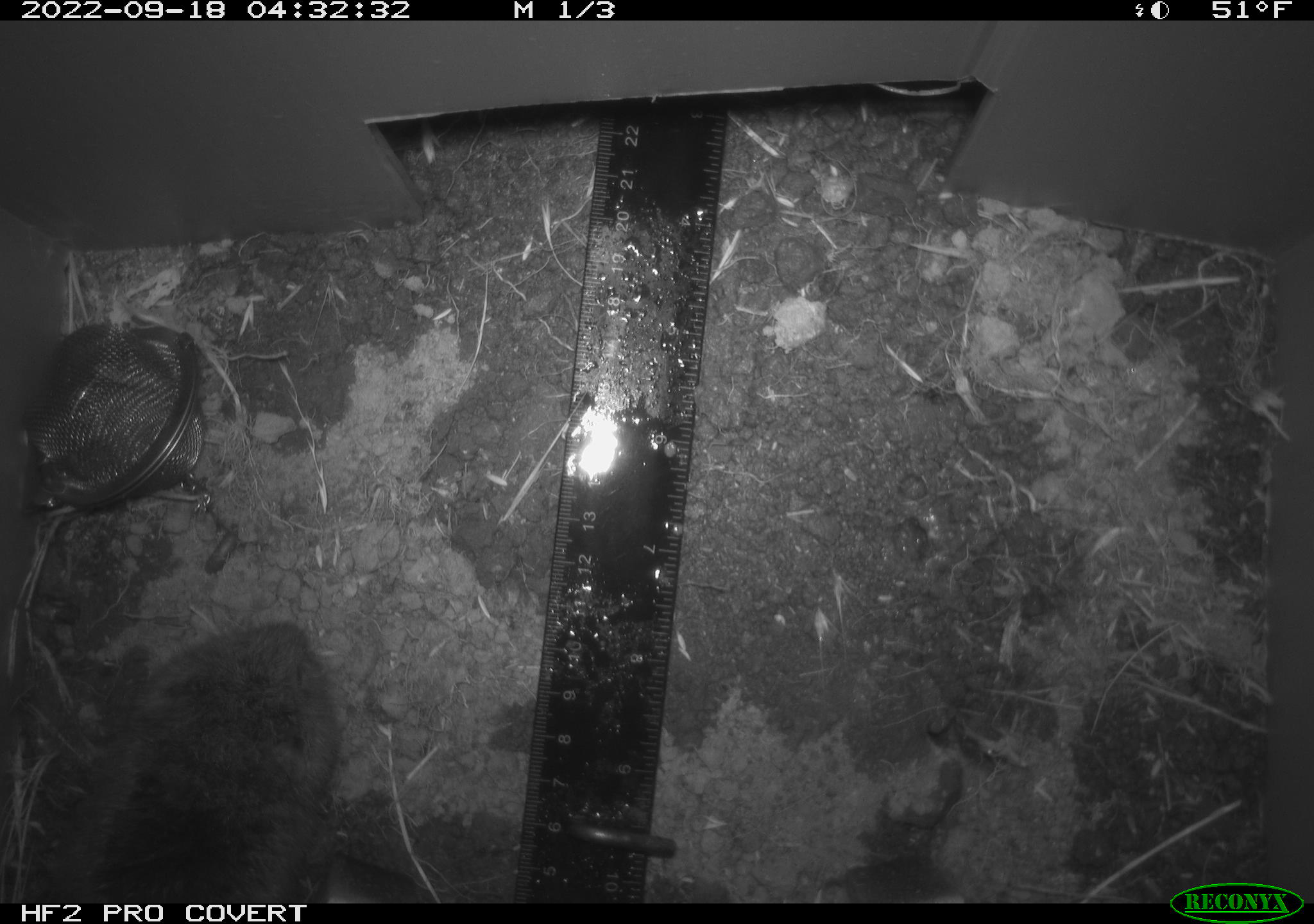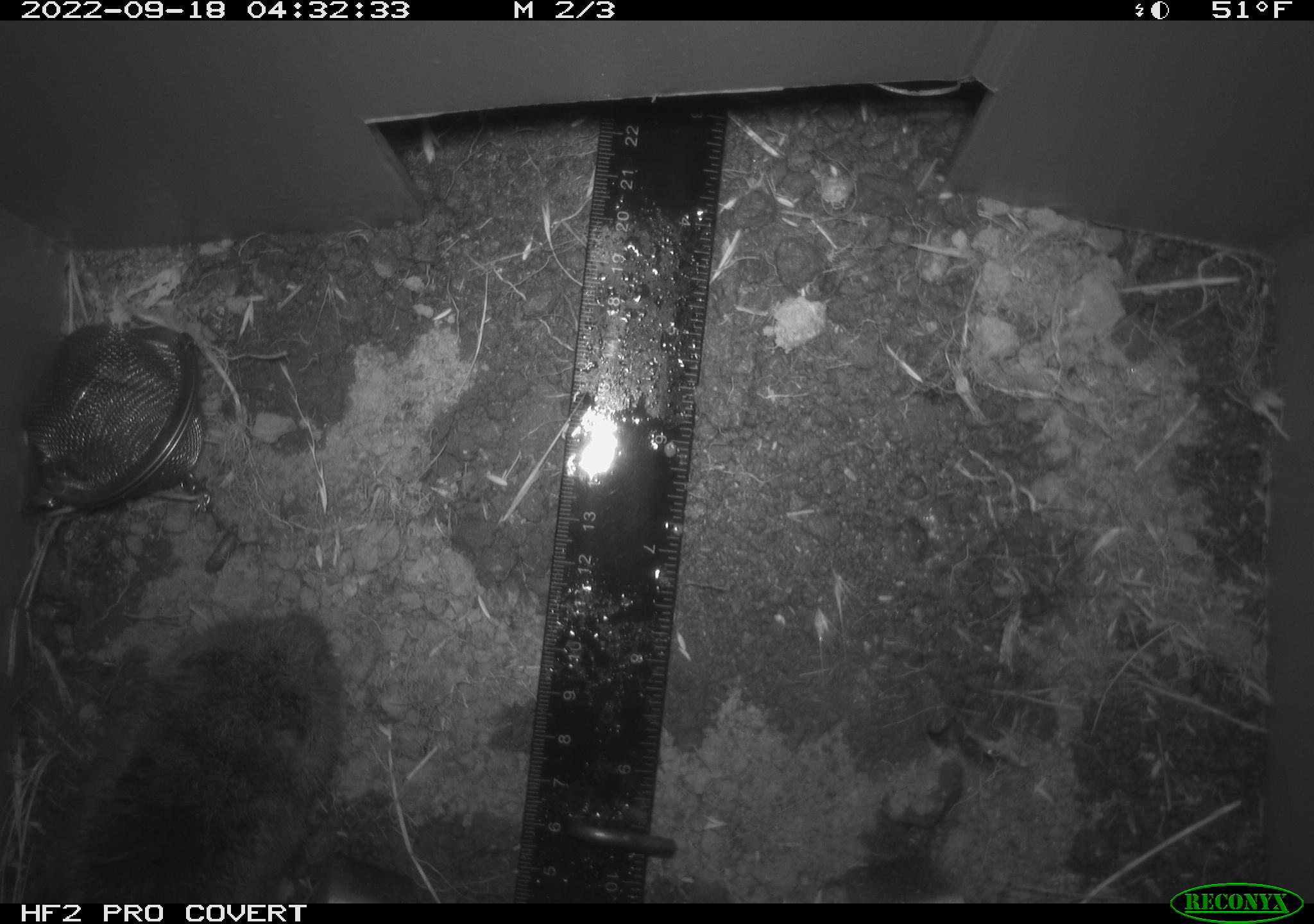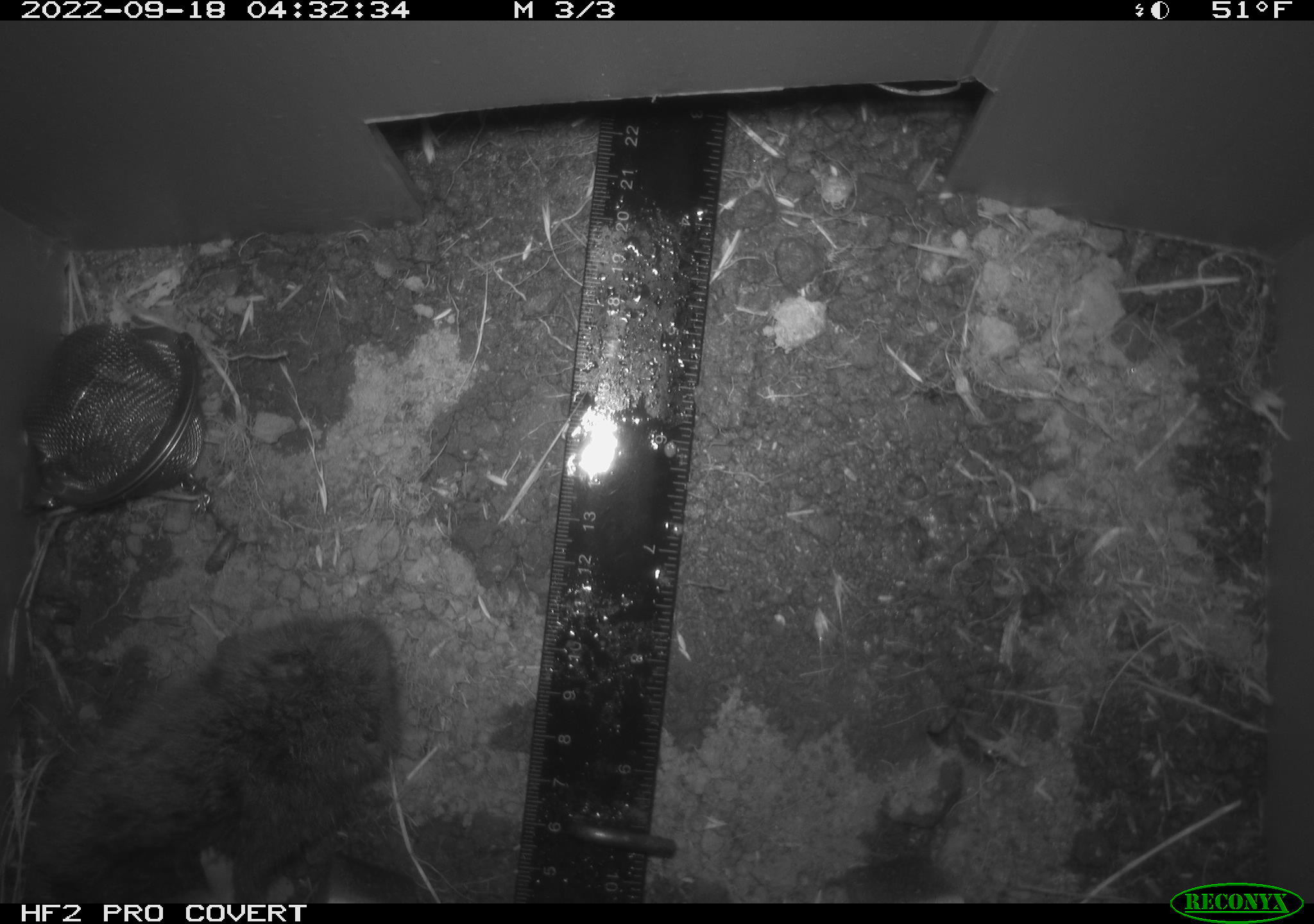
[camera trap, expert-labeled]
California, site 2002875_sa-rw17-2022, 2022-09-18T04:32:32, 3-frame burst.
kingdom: Animalia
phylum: Chordata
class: Mammalia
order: Rodentia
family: Cricetidae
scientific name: Arvicolinae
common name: voles, lemmings, and muskrats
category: arvicolinae subfamily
Arvicolinae subfamily (voles, lemmings, and muskrats) (Arvicolinae).